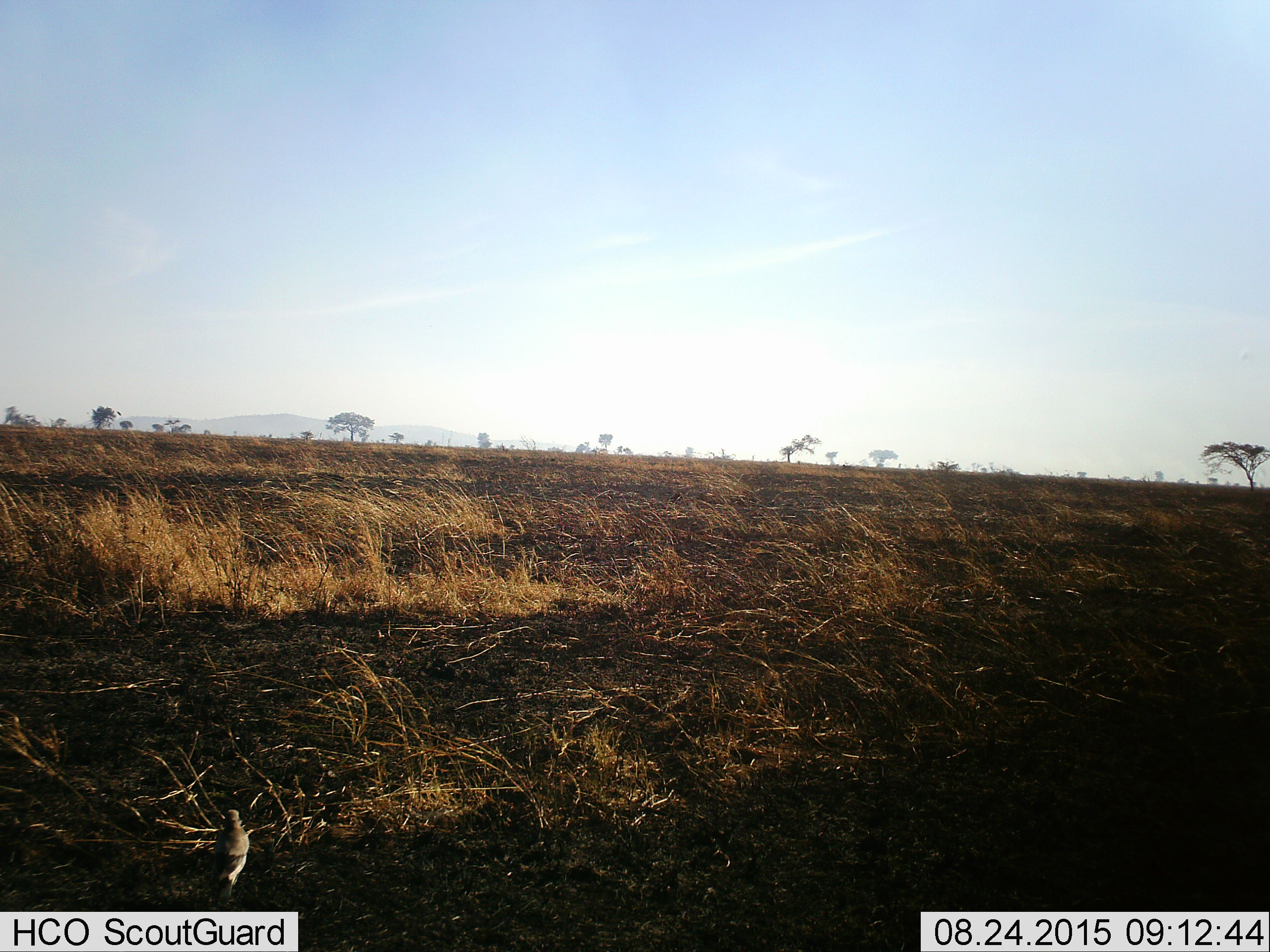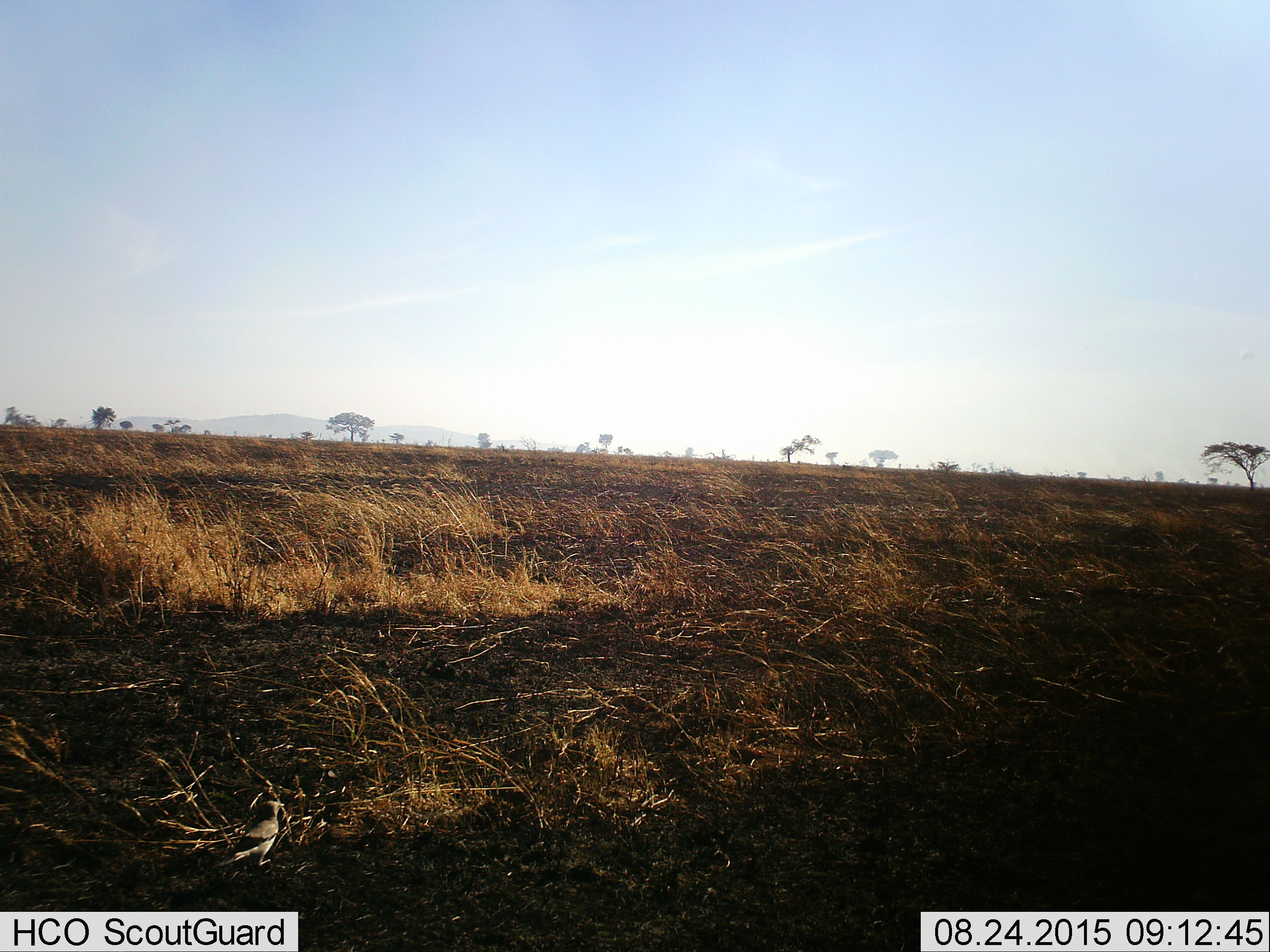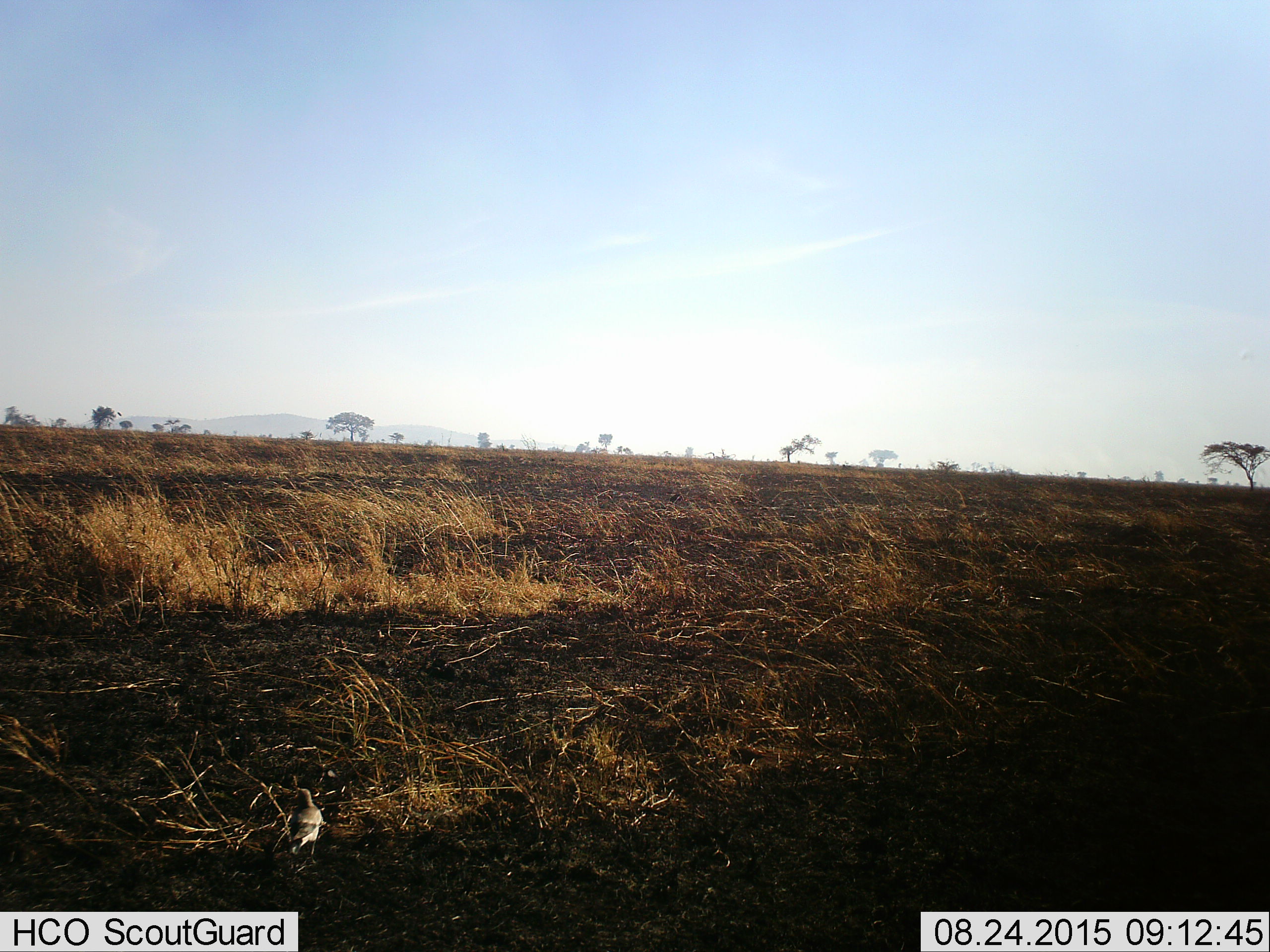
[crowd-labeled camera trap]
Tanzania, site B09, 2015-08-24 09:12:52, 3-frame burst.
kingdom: Animalia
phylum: Chordata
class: Aves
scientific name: Aves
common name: bird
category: otherbird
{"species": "otherbird (bird) (Aves)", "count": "1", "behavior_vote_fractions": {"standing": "25%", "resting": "8%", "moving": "83%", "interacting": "0%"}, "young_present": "0%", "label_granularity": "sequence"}